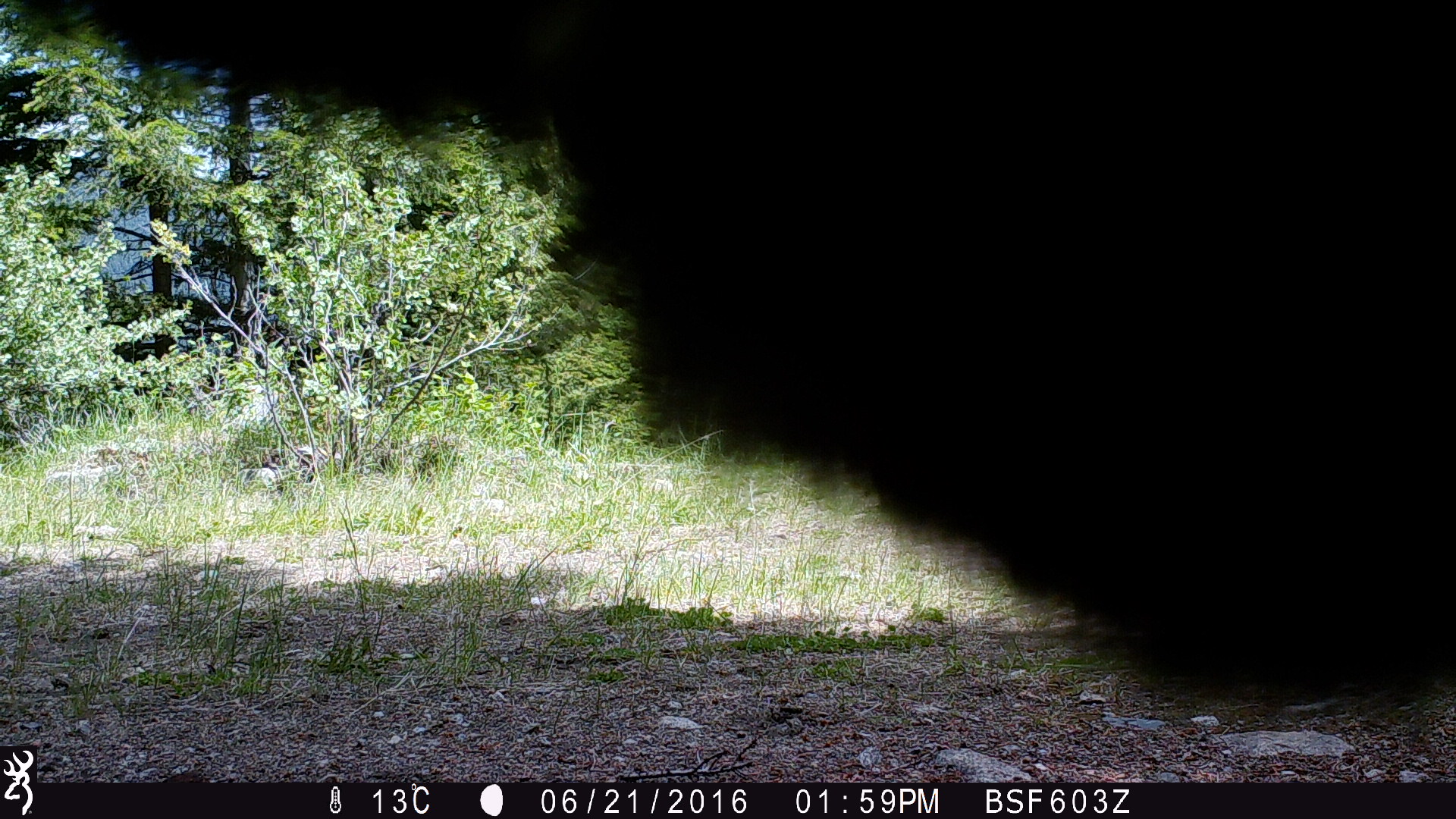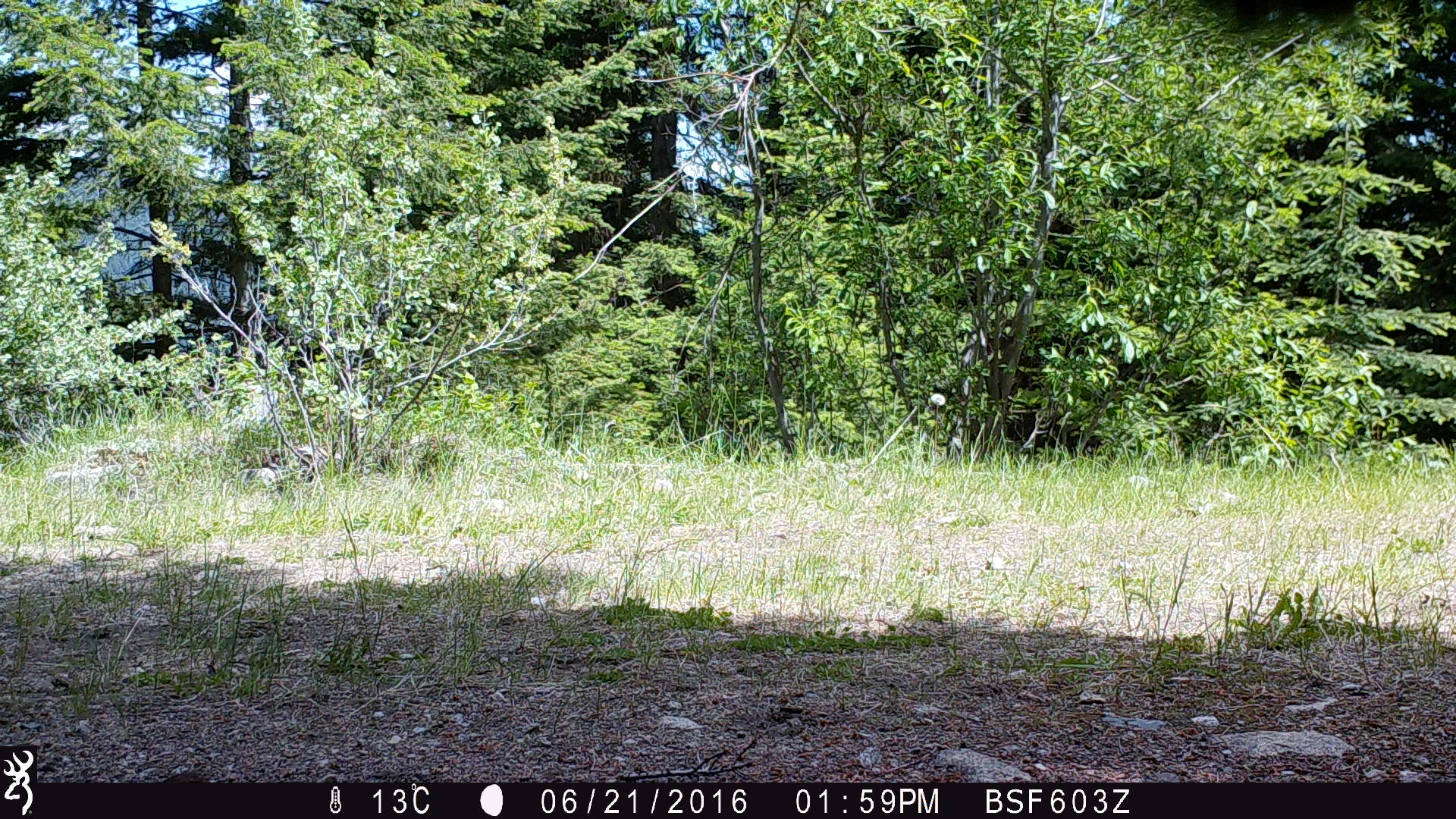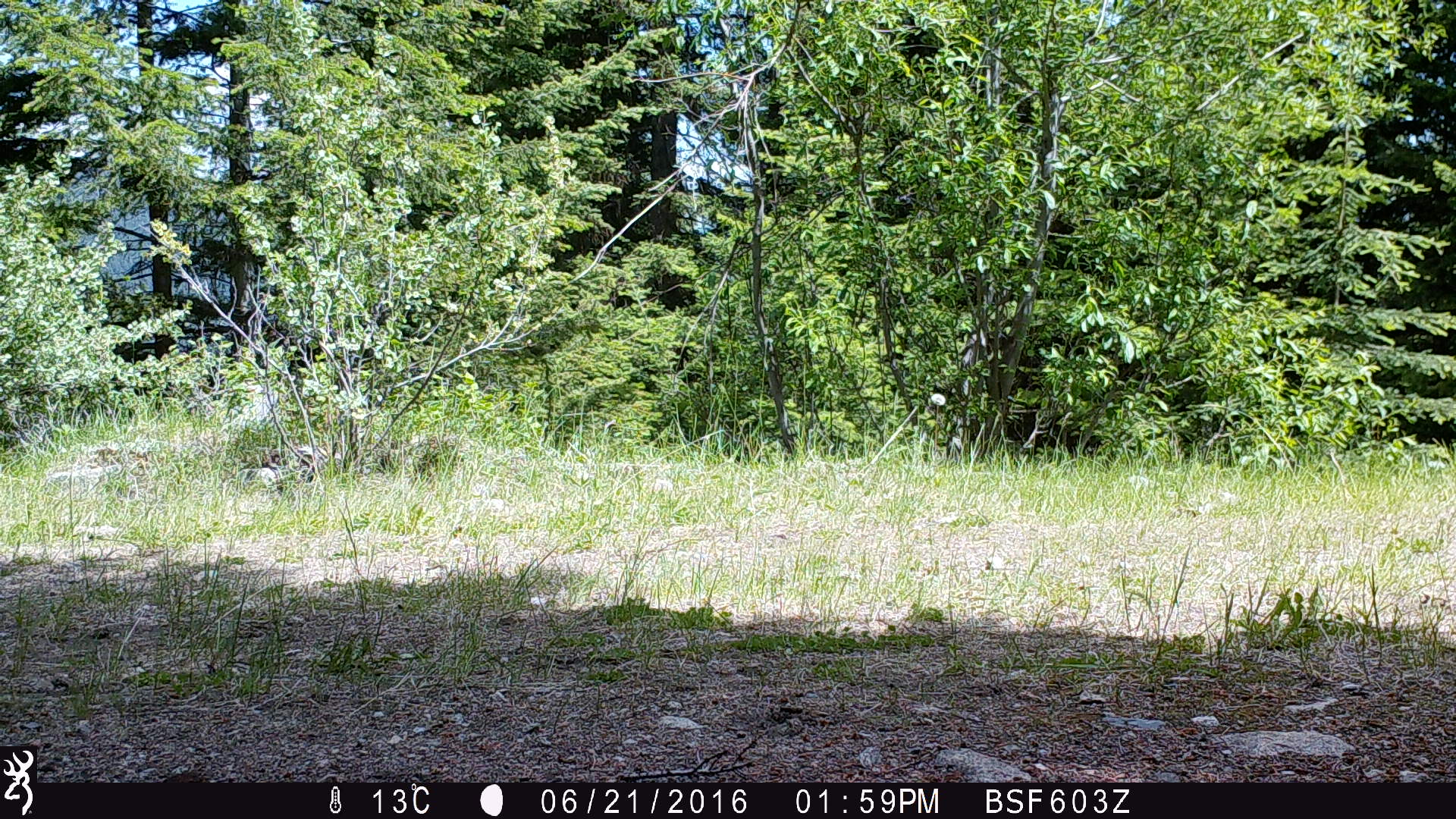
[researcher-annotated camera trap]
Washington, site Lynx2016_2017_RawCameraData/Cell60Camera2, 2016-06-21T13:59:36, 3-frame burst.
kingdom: Animalia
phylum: Chordata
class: Mammalia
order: Artiodactyla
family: Bovidae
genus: Bos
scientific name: Bos taurus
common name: domestic cattle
Domestic cattle (Bos taurus). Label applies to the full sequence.